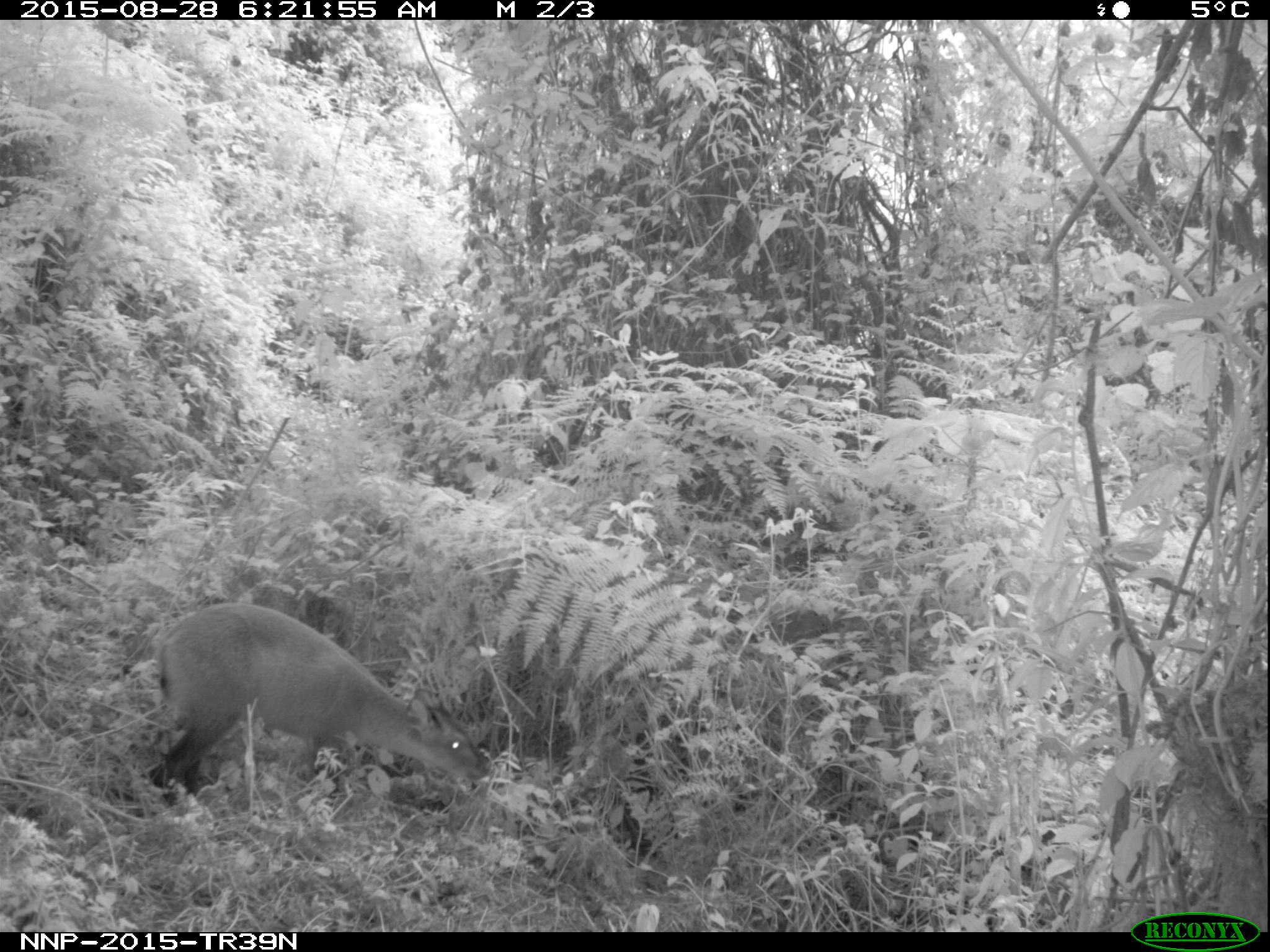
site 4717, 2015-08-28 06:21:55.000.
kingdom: Animalia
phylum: Chordata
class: Mammalia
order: Artiodactyla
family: Bovidae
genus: Cephalophus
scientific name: Cephalophus nigrifrons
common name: black-fronted duiker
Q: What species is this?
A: Cephalophus nigrifrons (black-fronted duiker).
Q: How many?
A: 1.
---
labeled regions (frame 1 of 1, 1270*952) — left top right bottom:
cephalophus nigrifrons: 143 594 492 811